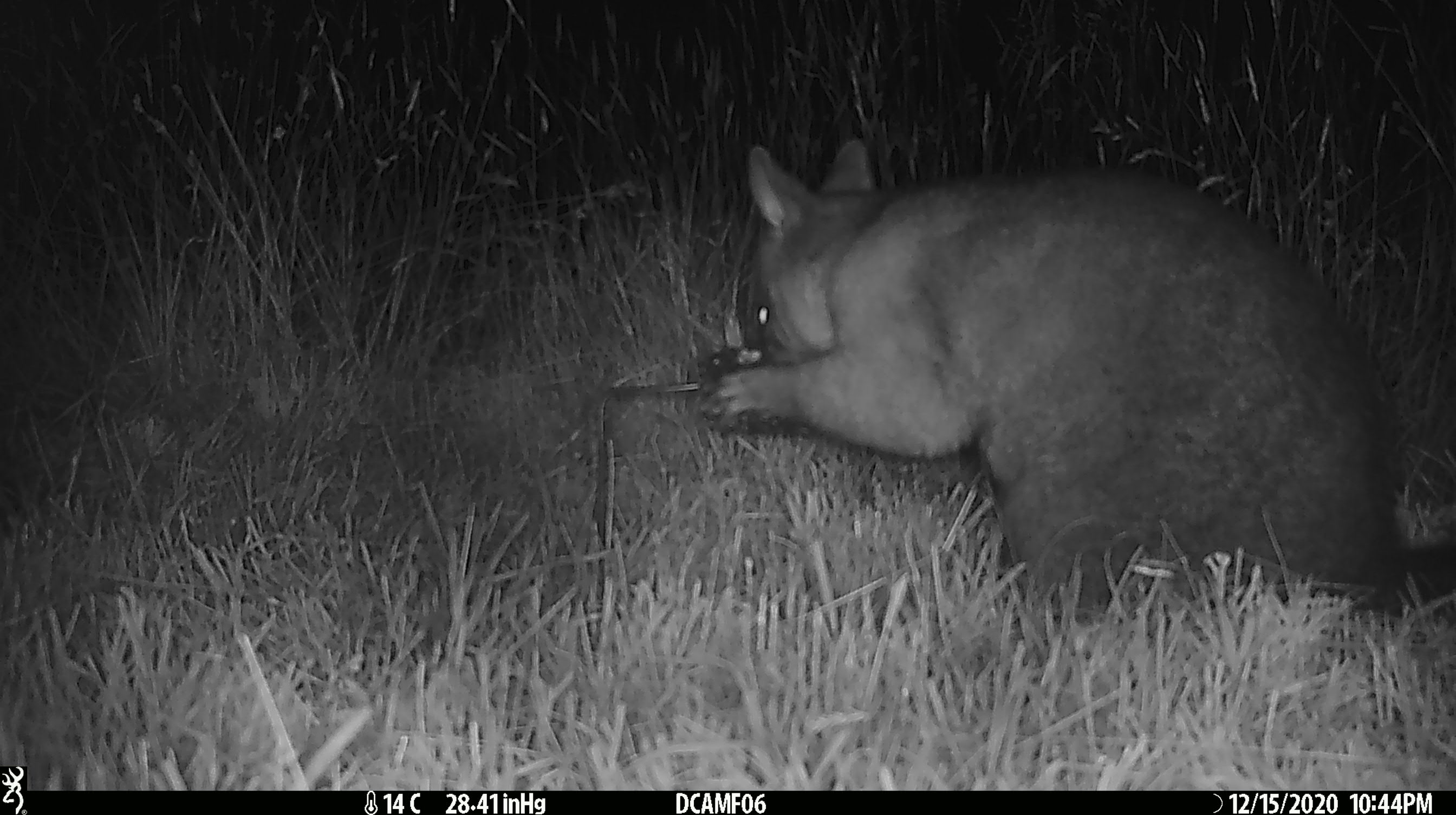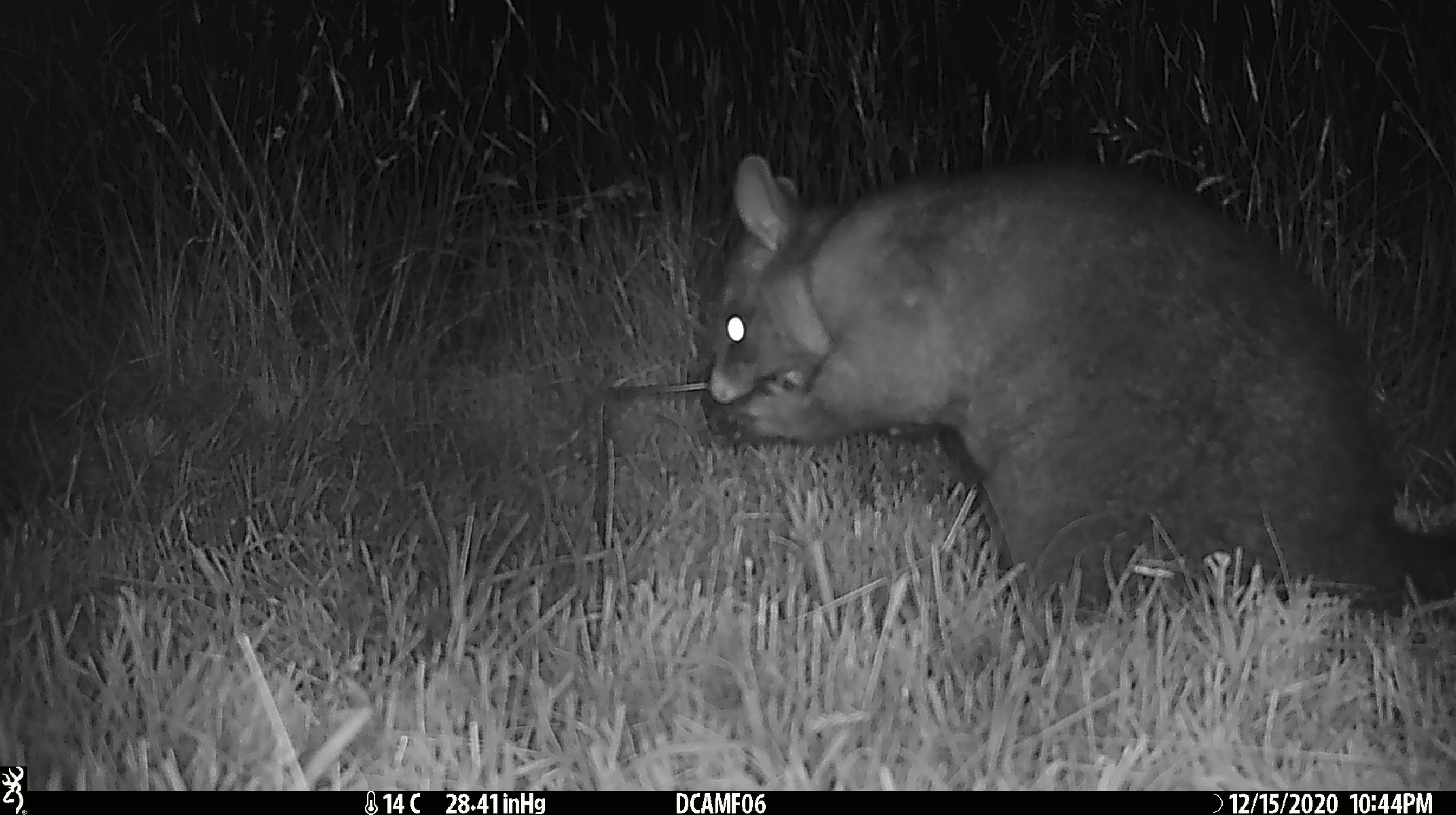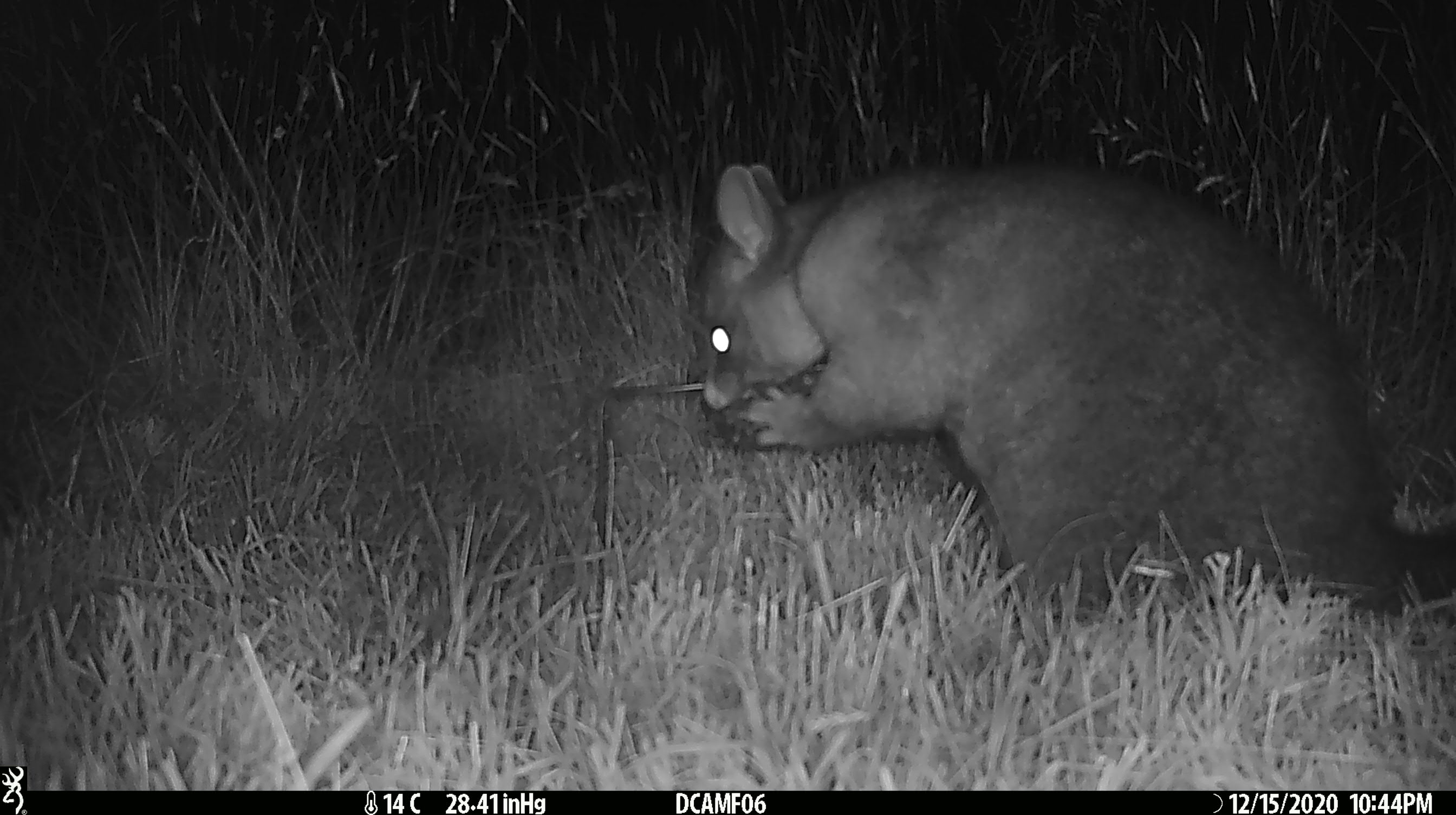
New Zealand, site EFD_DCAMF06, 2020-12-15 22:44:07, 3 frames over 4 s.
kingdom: Animalia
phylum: Chordata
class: Mammalia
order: Diprotodontia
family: Phalangeridae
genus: Trichosurus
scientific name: Trichosurus vulpecula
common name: common brushtail possum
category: possum